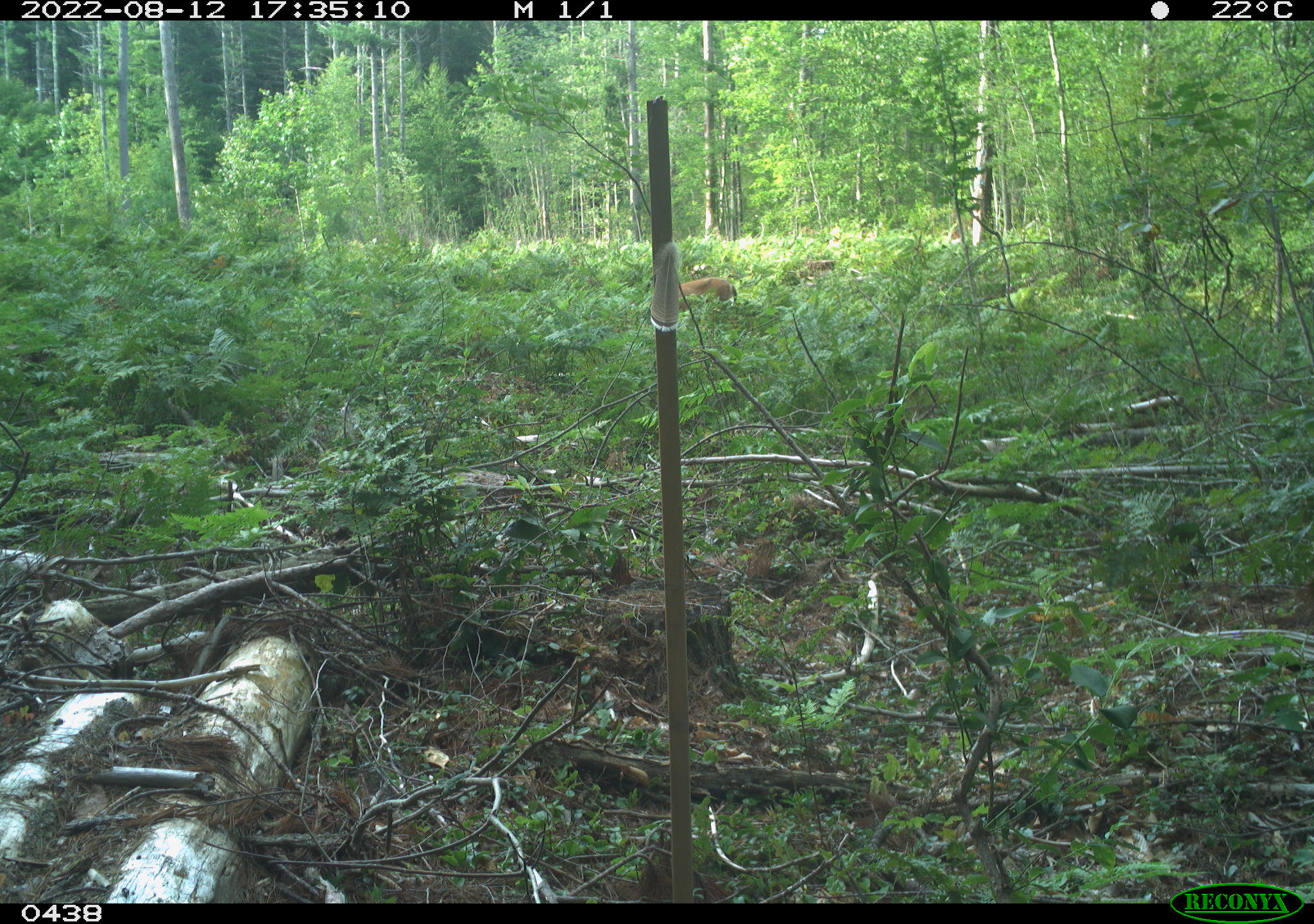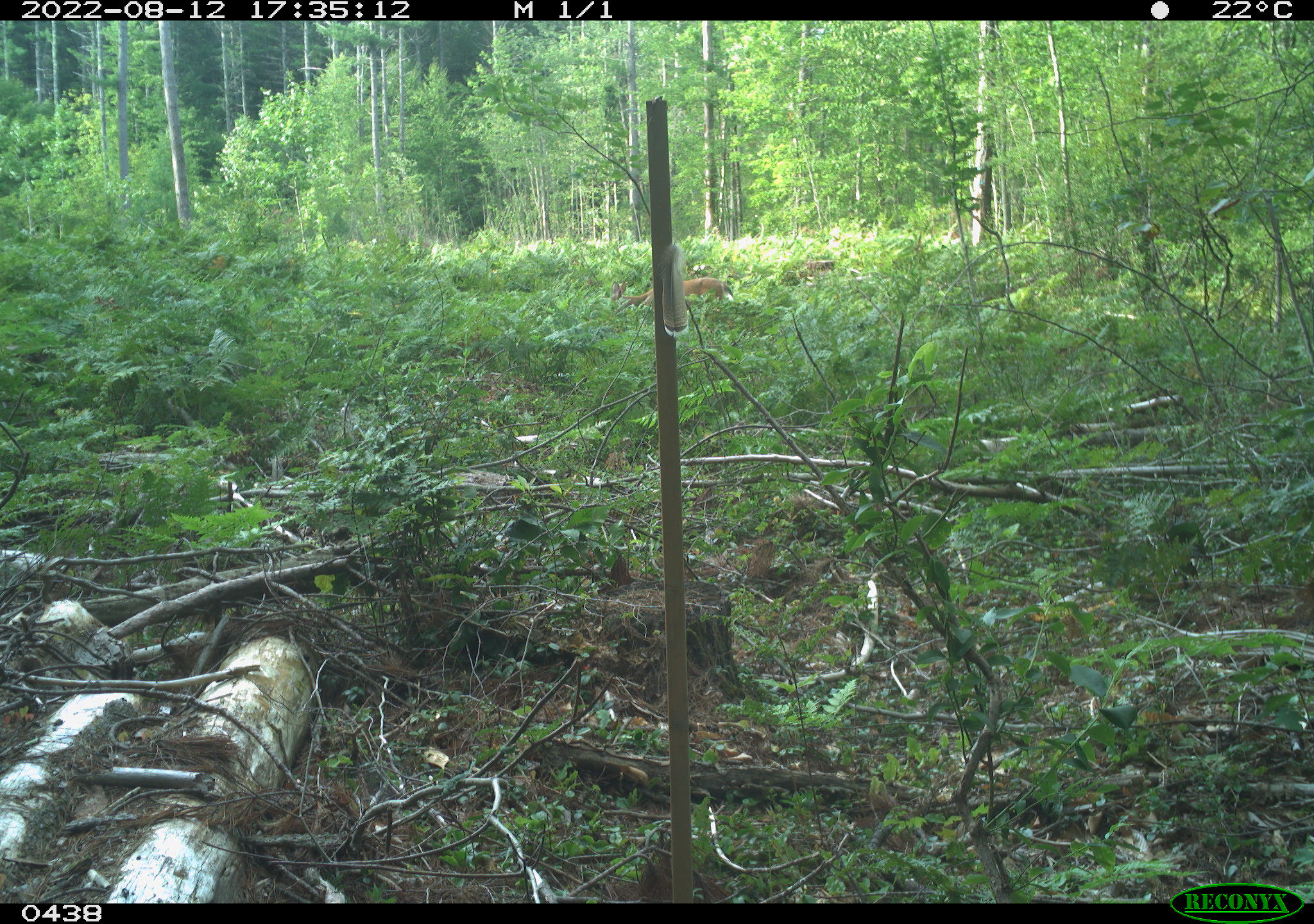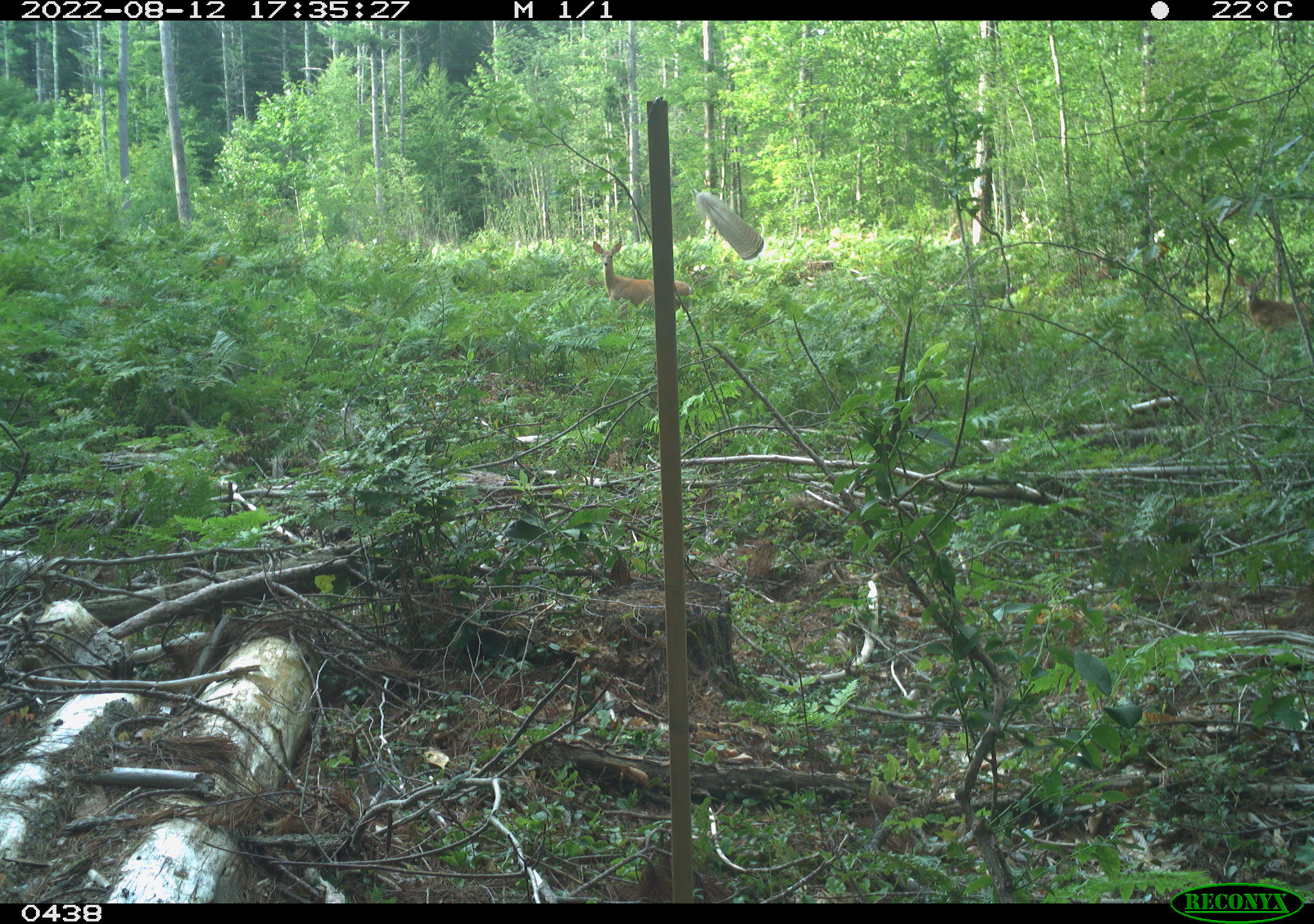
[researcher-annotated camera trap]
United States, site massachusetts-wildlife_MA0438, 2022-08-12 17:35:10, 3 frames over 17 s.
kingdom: Animalia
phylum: Chordata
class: Mammalia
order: Artiodactyla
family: Cervidae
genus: Odocoileus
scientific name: Odocoileus virginianus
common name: white-tailed deer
White-tailed deer (Odocoileus virginianus).